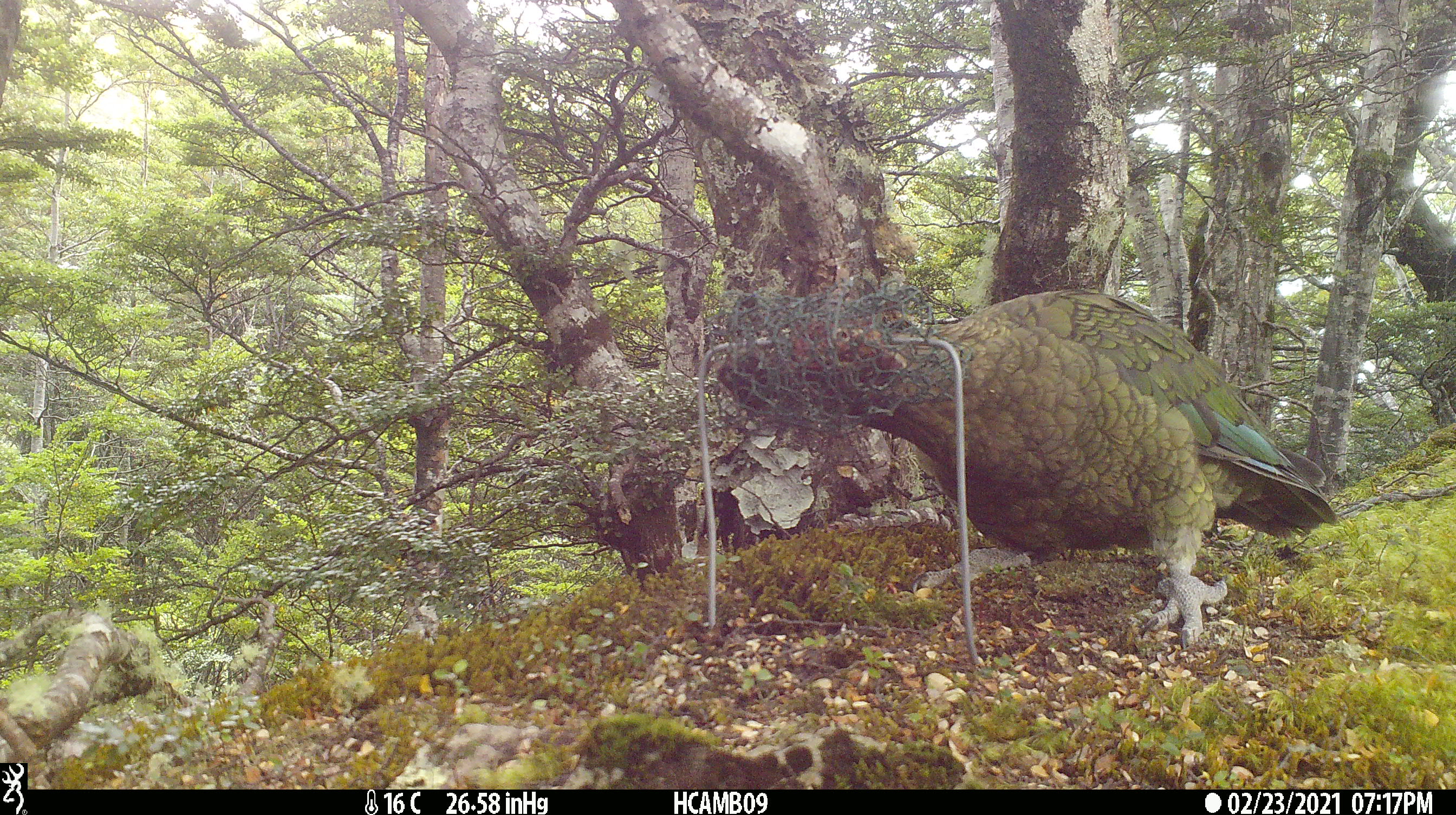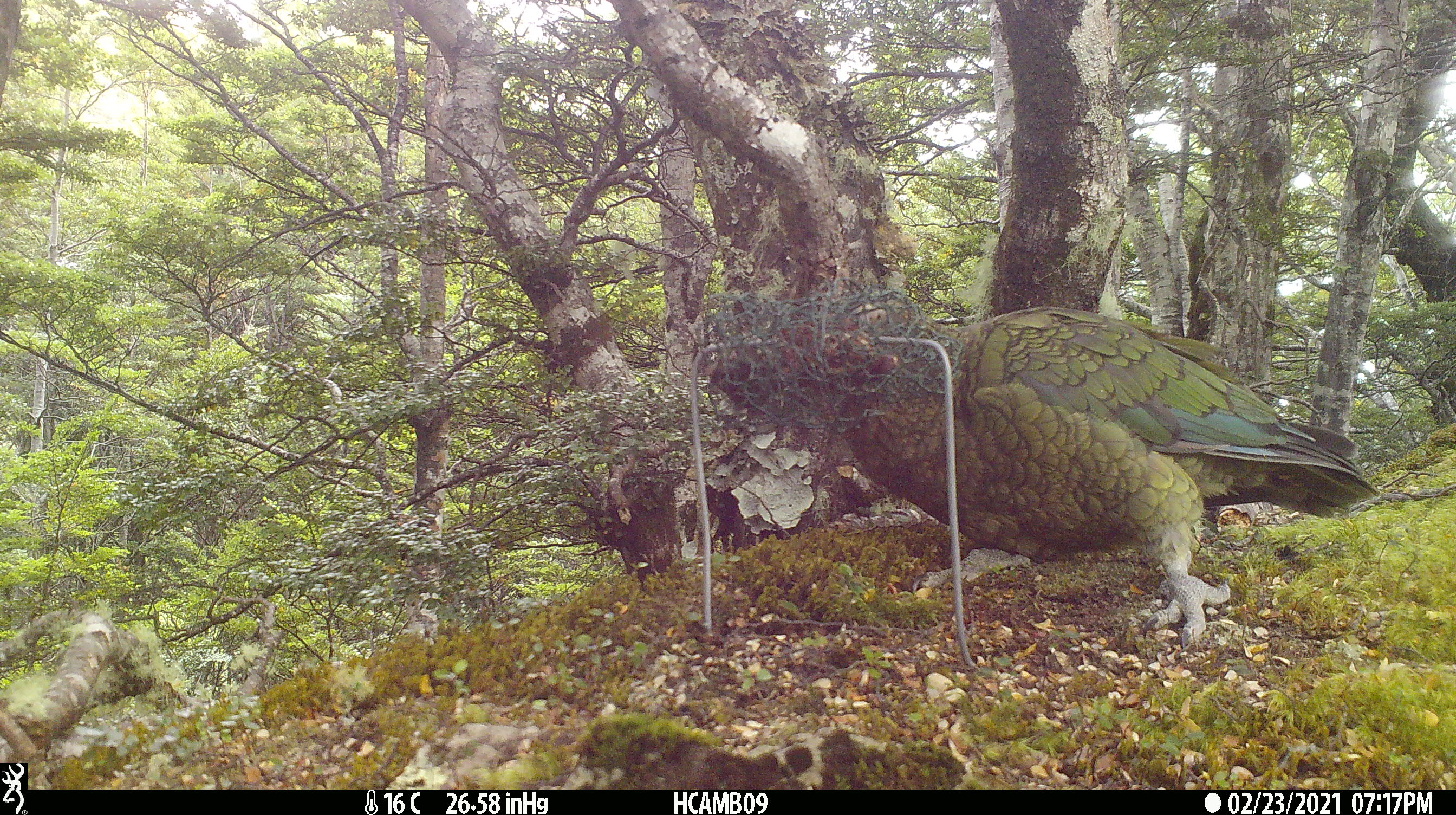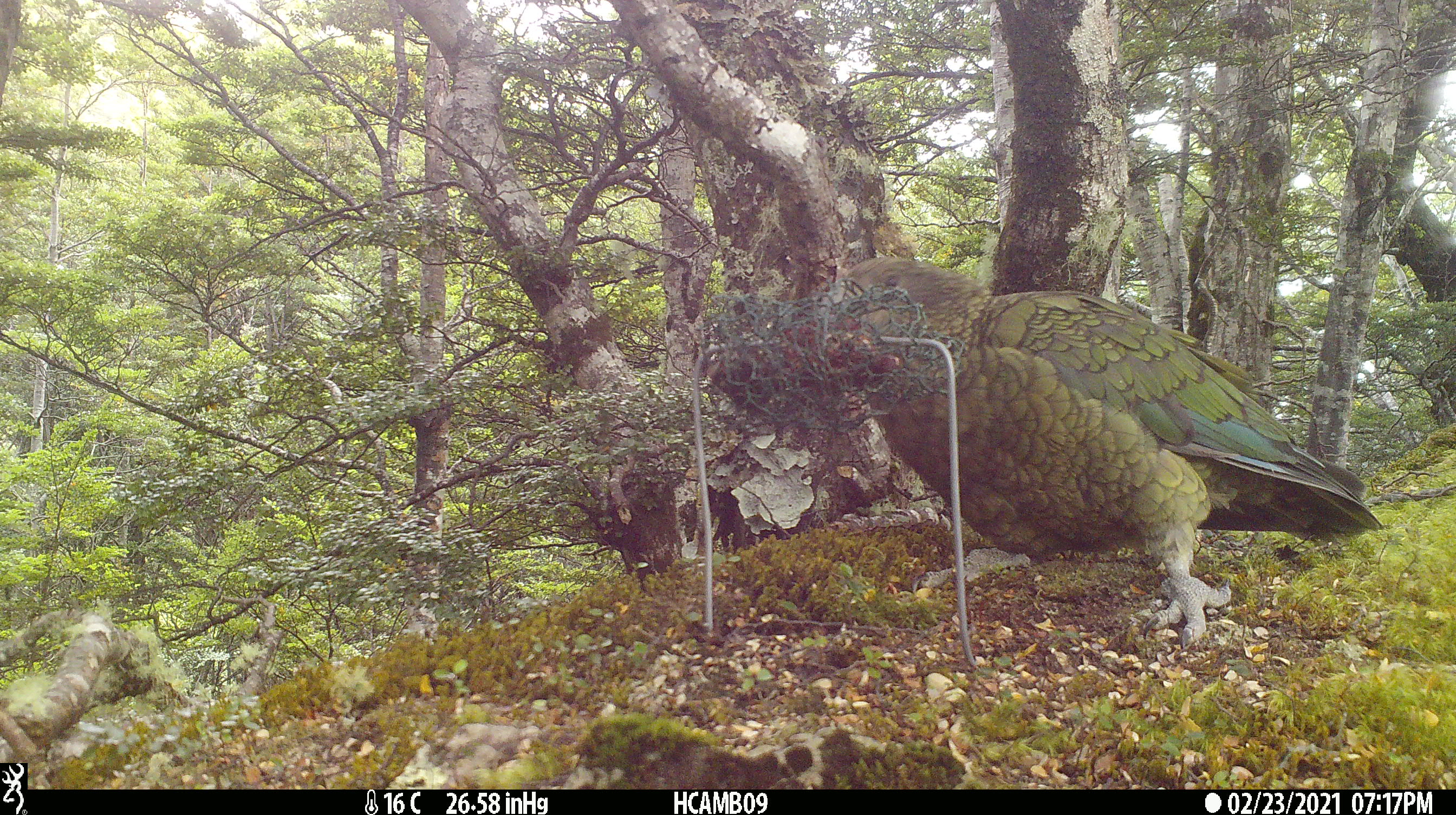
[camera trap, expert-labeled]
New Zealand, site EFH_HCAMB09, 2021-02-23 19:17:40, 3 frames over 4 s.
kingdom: Animalia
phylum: Chordata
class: Aves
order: Psittaciformes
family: Strigopidae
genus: Nestor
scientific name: Nestor notabilis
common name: kea